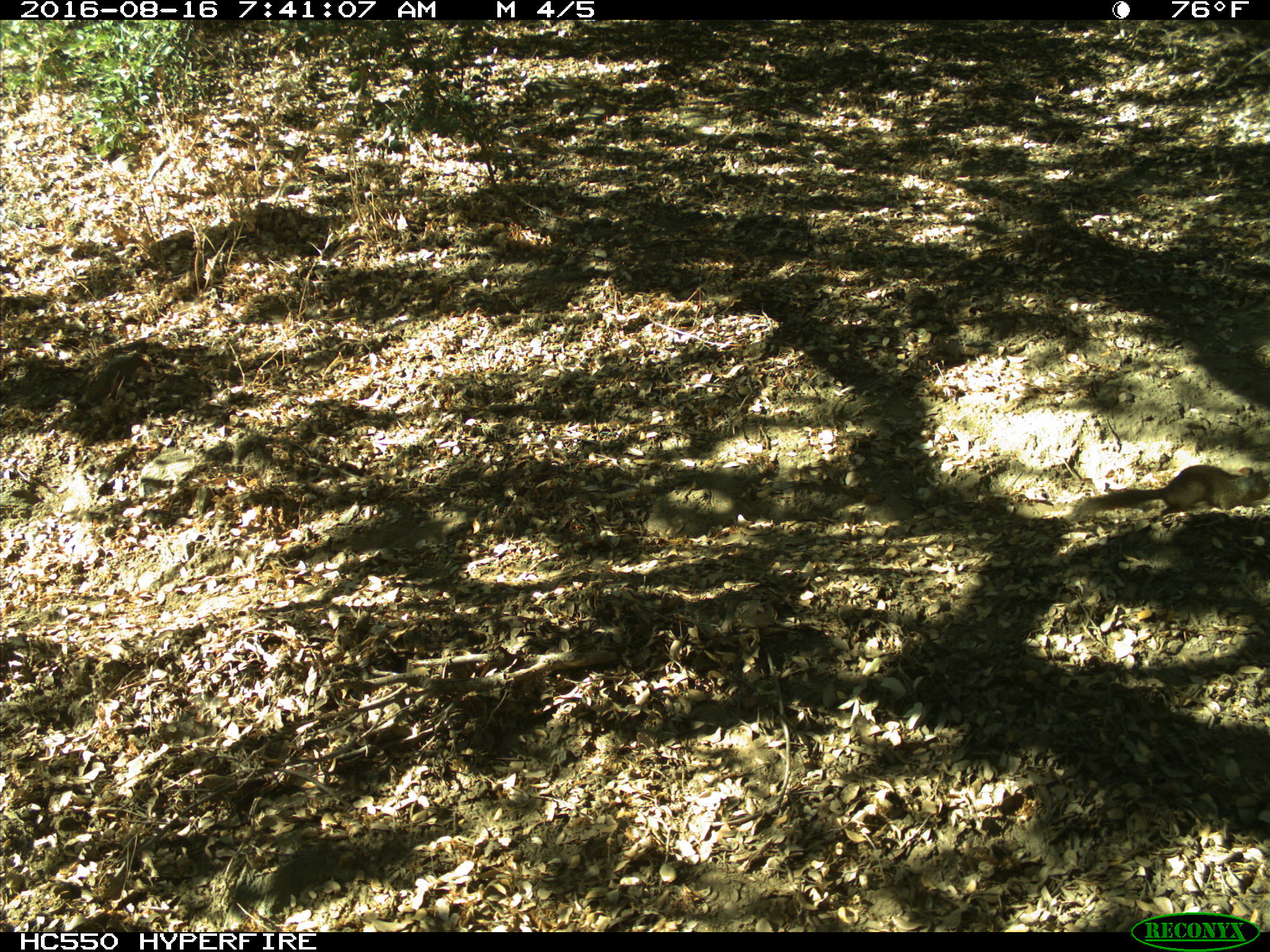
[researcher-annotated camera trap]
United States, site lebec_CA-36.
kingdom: Animalia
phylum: Chordata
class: Mammalia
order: Rodentia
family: Sciuridae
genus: Otospermophilus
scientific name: Otospermophilus beecheyi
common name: california ground squirrel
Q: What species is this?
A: Otospermophilus beecheyi (california ground squirrel).